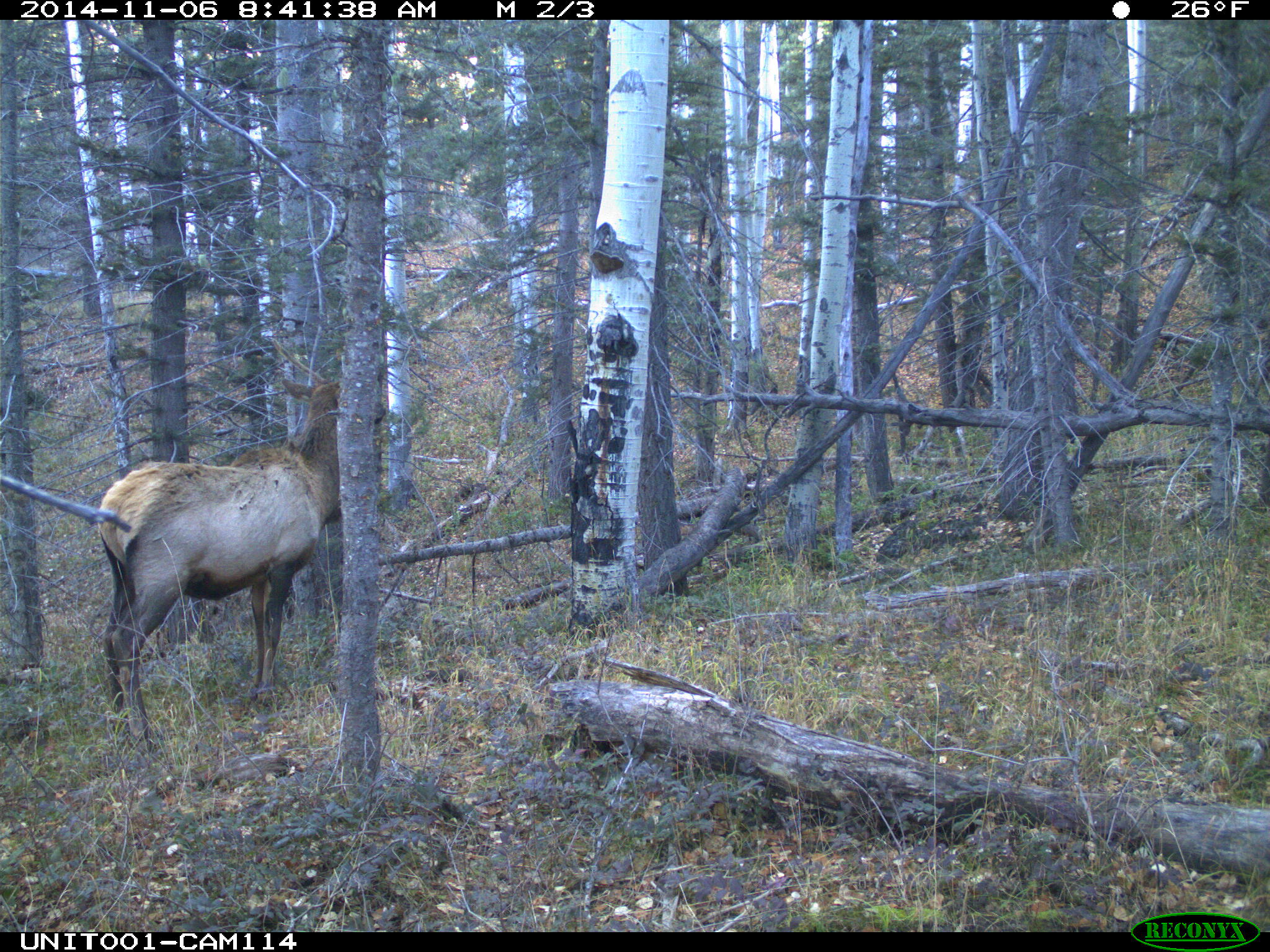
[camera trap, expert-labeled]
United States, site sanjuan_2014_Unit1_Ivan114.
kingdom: Animalia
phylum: Chordata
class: Mammalia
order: Artiodactyla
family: Cervidae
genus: Cervus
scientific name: Cervus elaphus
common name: red deer